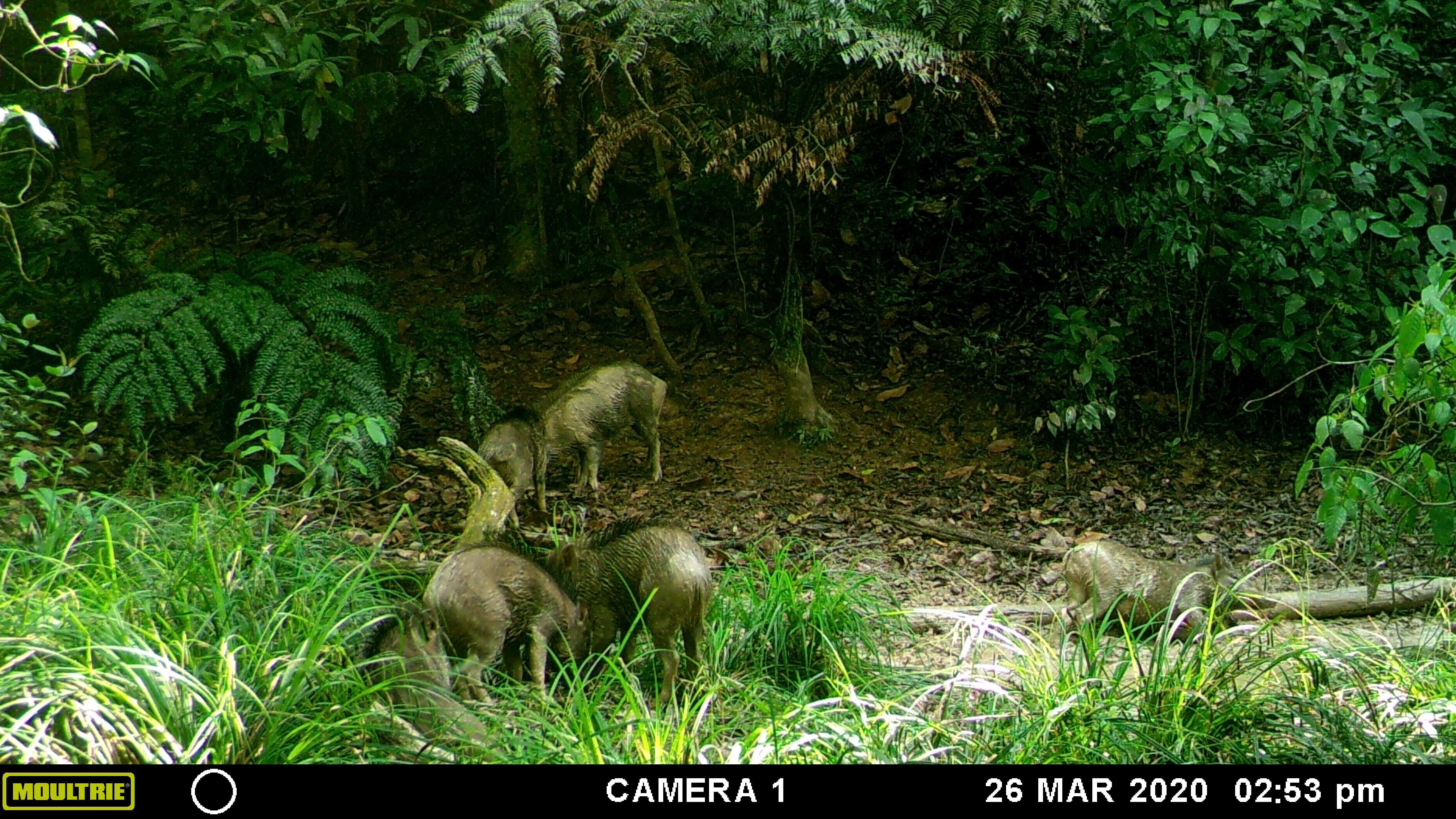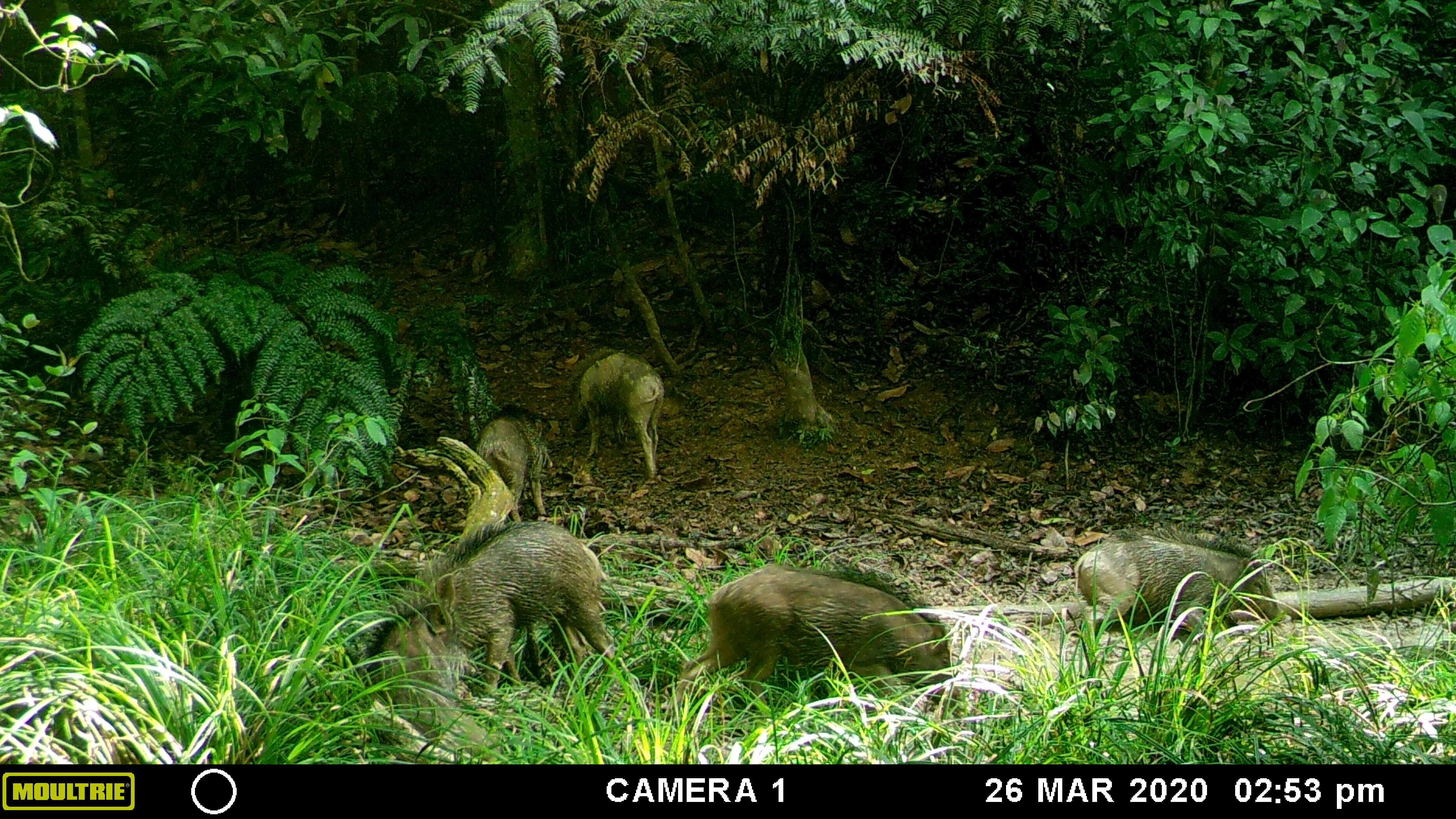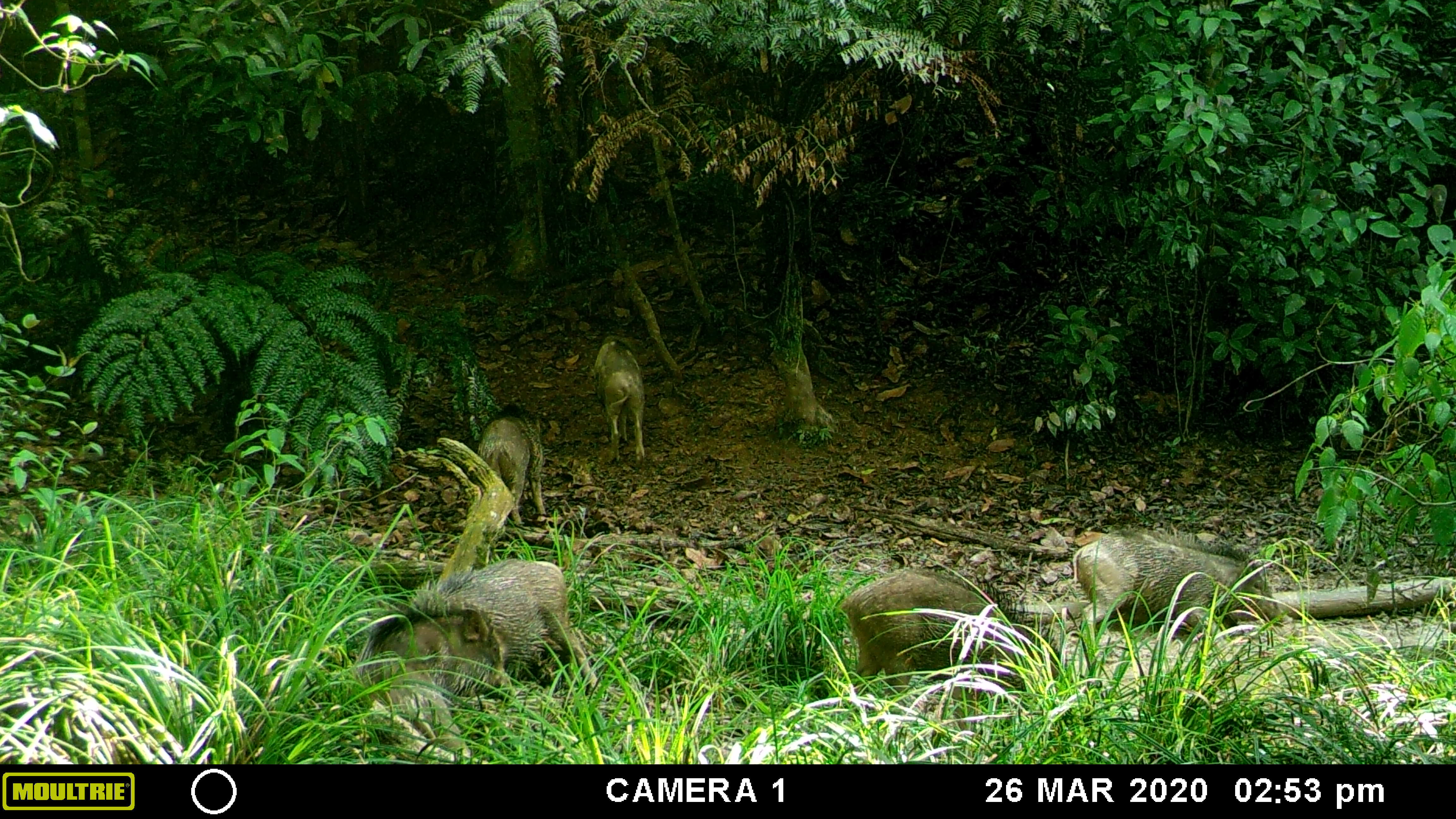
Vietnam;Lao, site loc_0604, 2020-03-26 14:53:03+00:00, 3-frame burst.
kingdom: Animalia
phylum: Chordata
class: Mammalia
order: Artiodactyla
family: Suidae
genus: Sus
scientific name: Sus scrofa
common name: eurasian wild pig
Eurasian wild pig (Sus scrofa). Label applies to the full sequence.